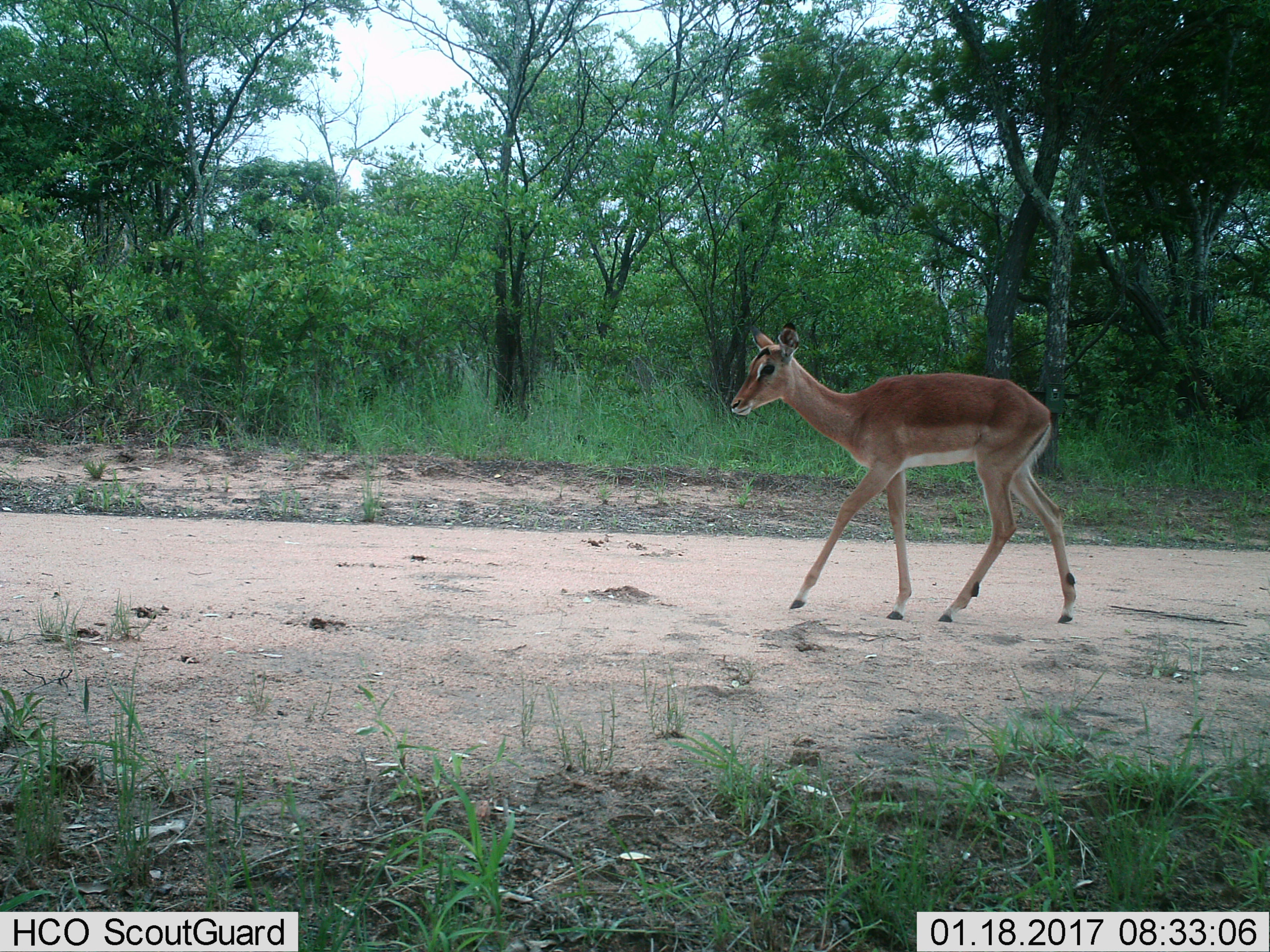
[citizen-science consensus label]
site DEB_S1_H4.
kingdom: Animalia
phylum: Chordata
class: Mammalia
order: Artiodactyla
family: Bovidae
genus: Aepyceros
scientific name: Aepyceros melampus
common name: impala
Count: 1.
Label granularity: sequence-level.